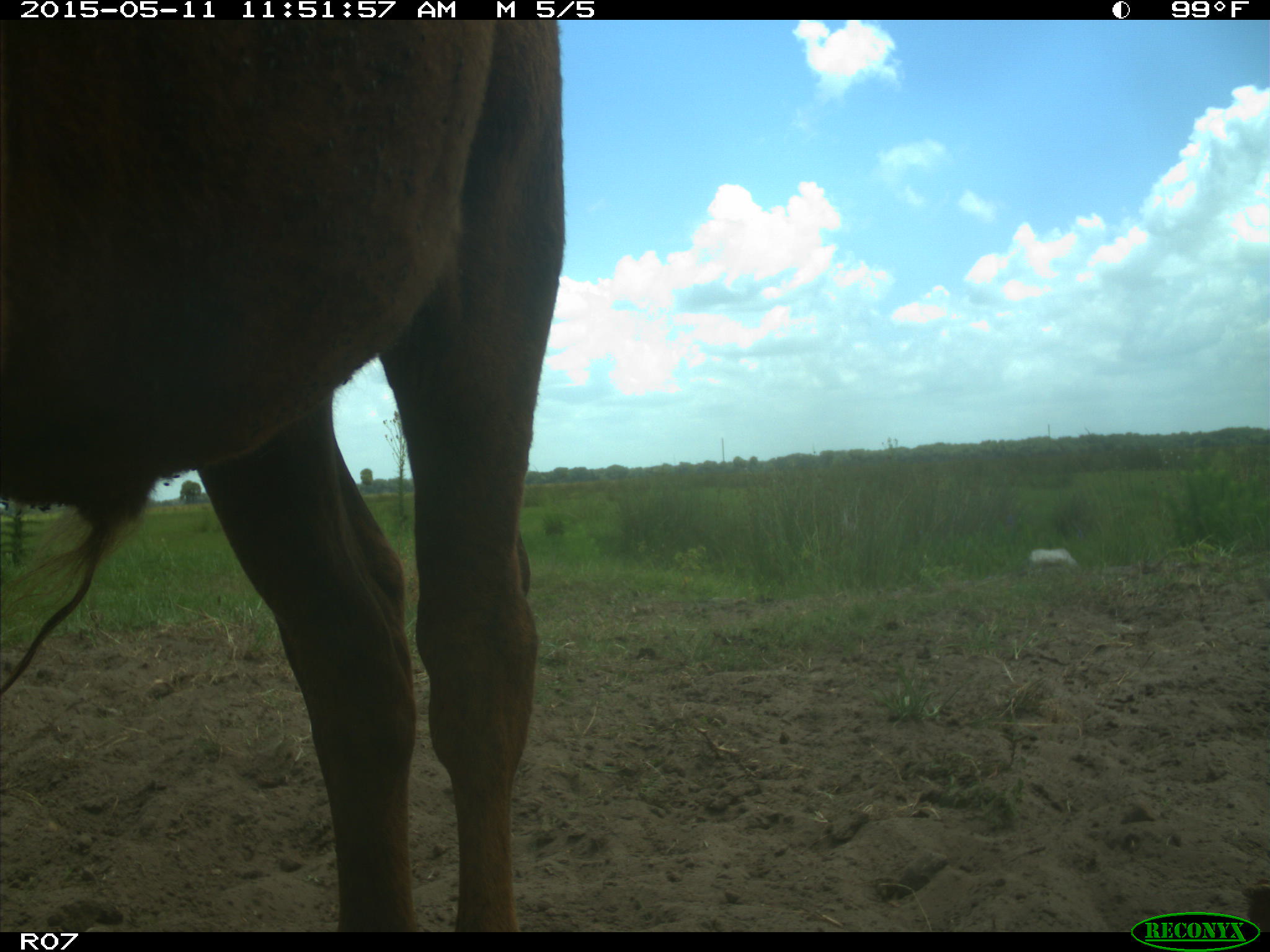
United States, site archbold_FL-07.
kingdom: Animalia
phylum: Chordata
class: Mammalia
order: Artiodactyla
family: Bovidae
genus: Bos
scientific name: Bos taurus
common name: domestic cow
Bos taurus (domestic cow).